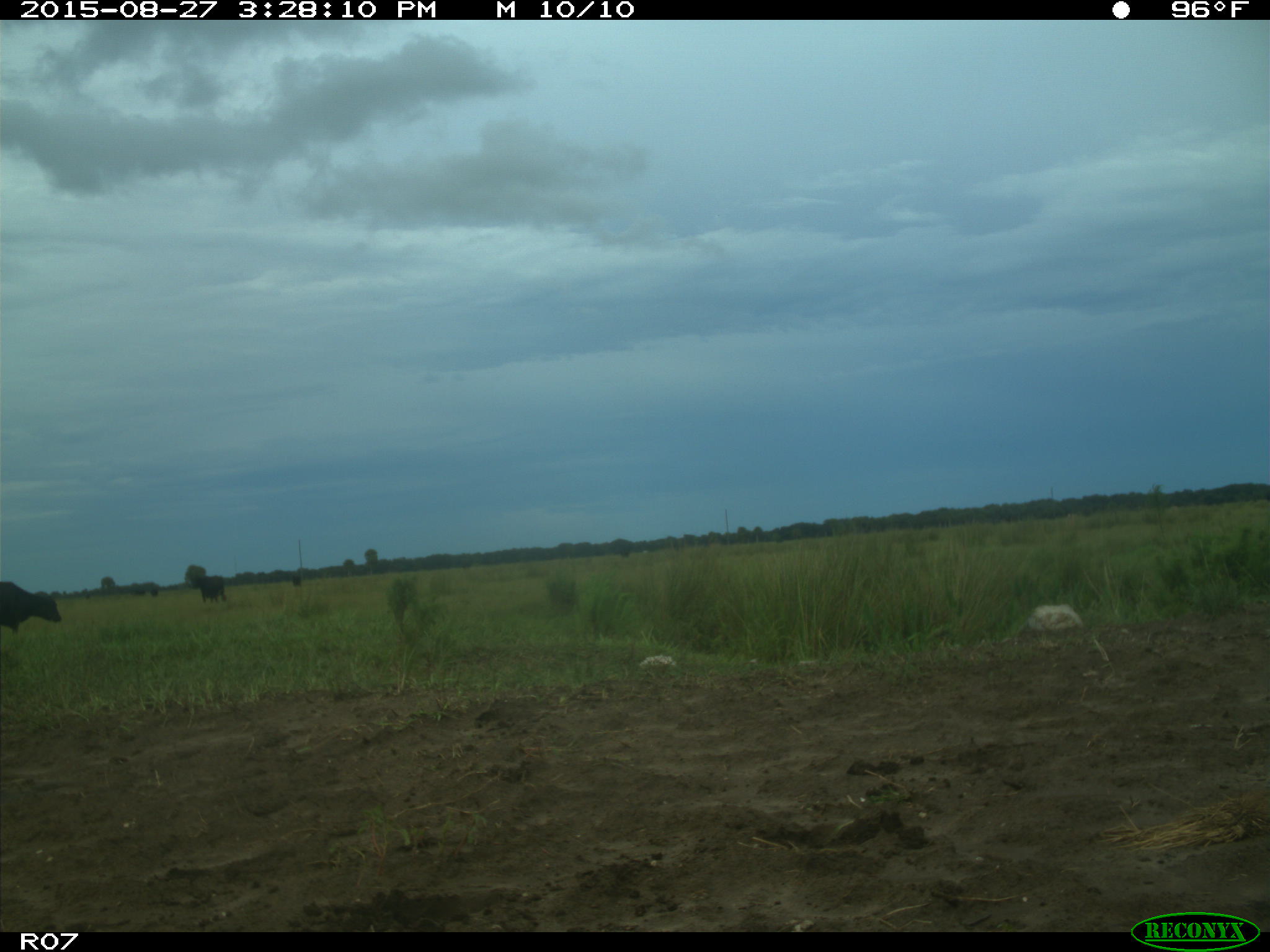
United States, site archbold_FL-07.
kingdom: Animalia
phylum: Chordata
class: Mammalia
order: Artiodactyla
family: Bovidae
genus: Bos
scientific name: Bos taurus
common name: domestic cow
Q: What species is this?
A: Bos taurus (domestic cow).